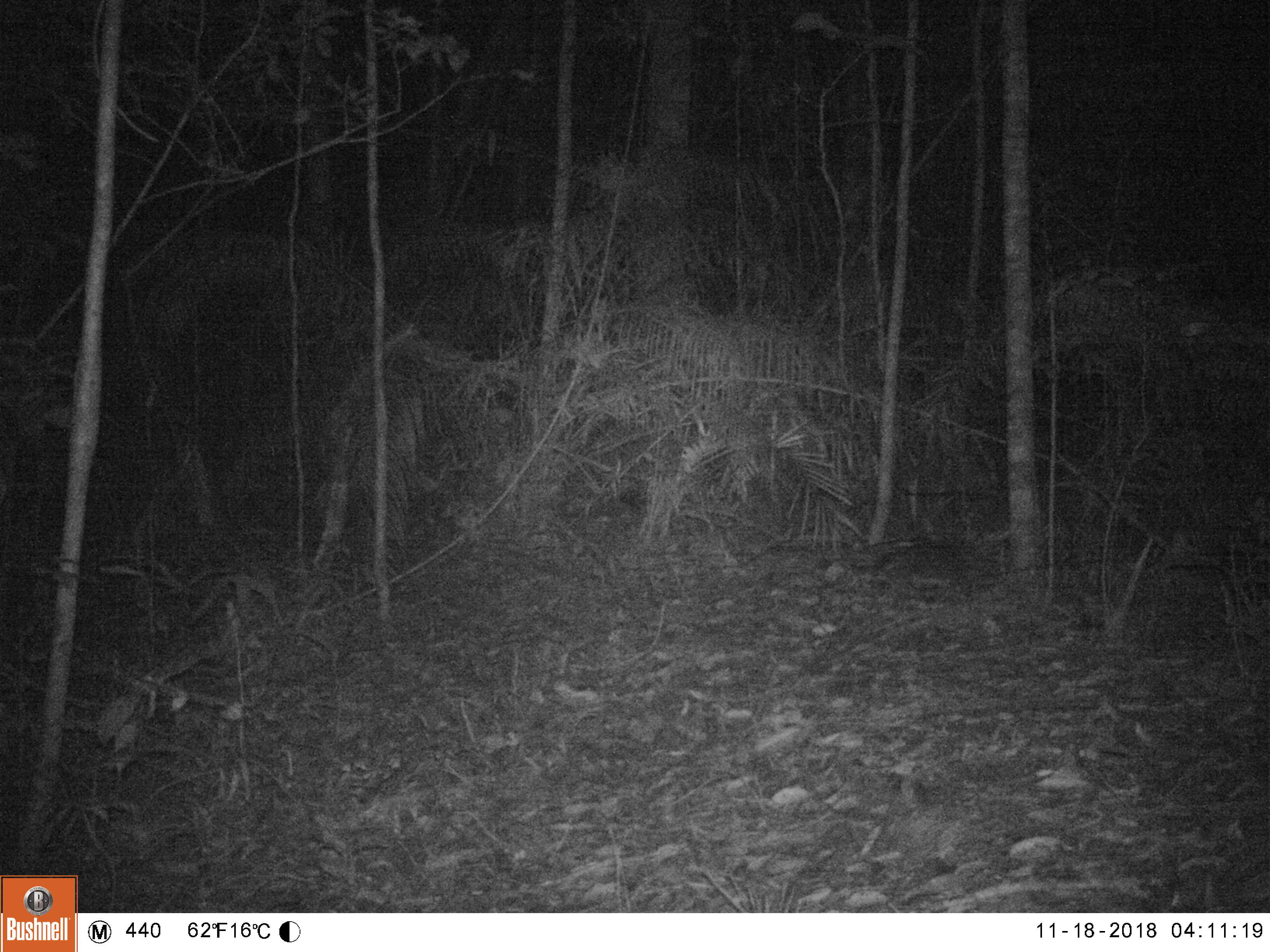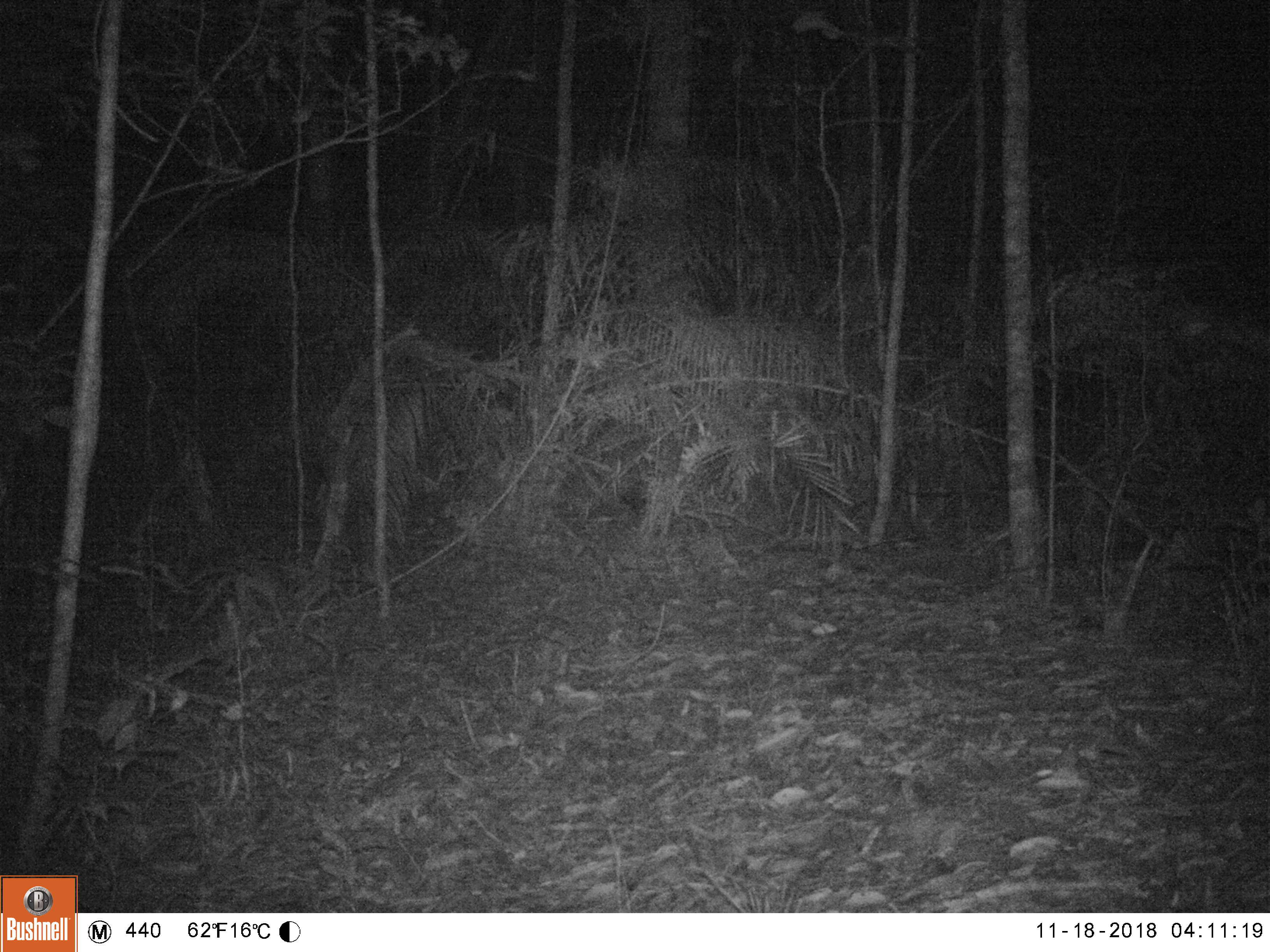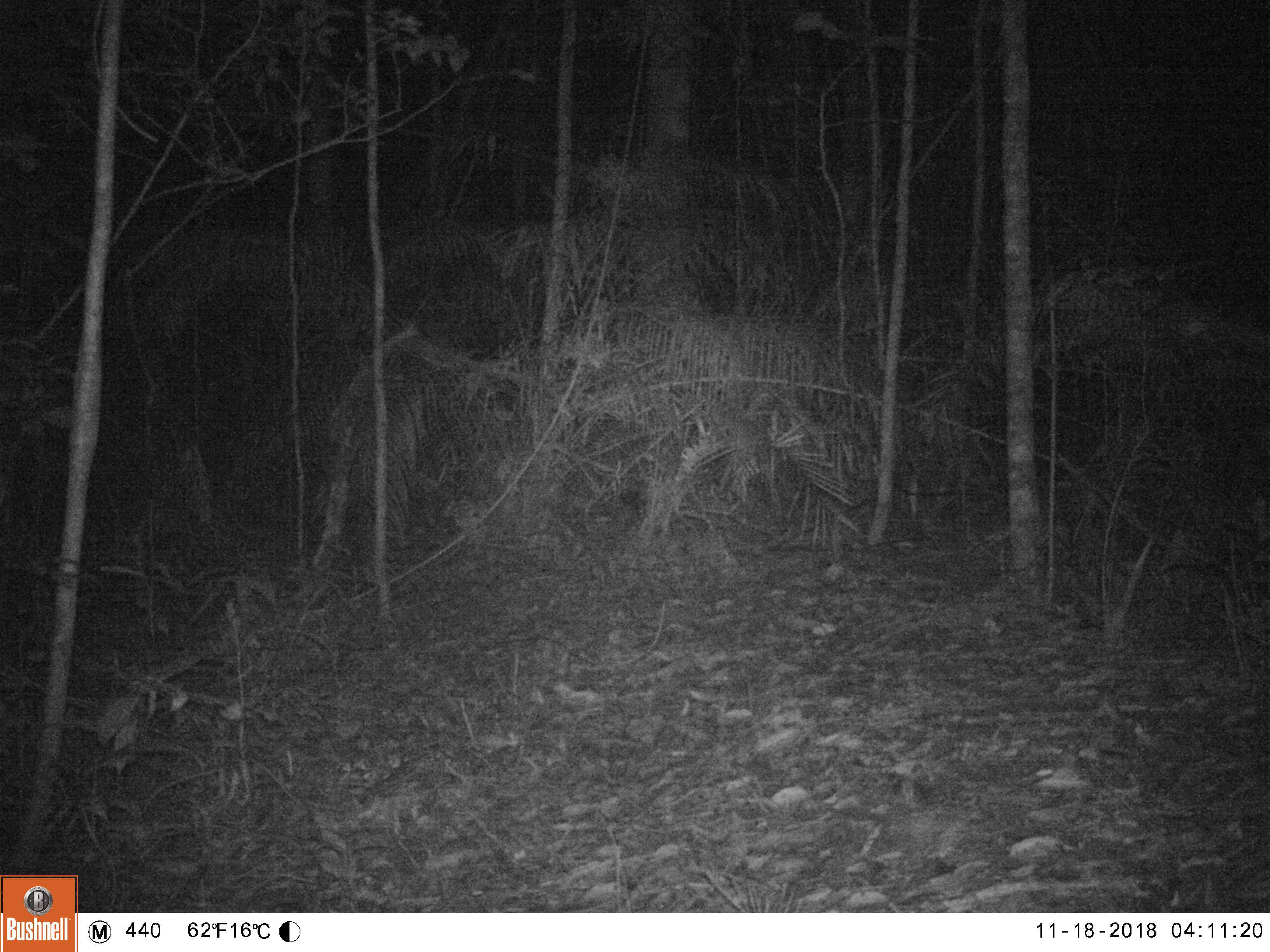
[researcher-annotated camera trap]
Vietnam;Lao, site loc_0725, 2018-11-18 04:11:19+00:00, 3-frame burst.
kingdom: Animalia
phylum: Chordata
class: Mammalia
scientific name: Mammalia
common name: mammal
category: unidentified small mammal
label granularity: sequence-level